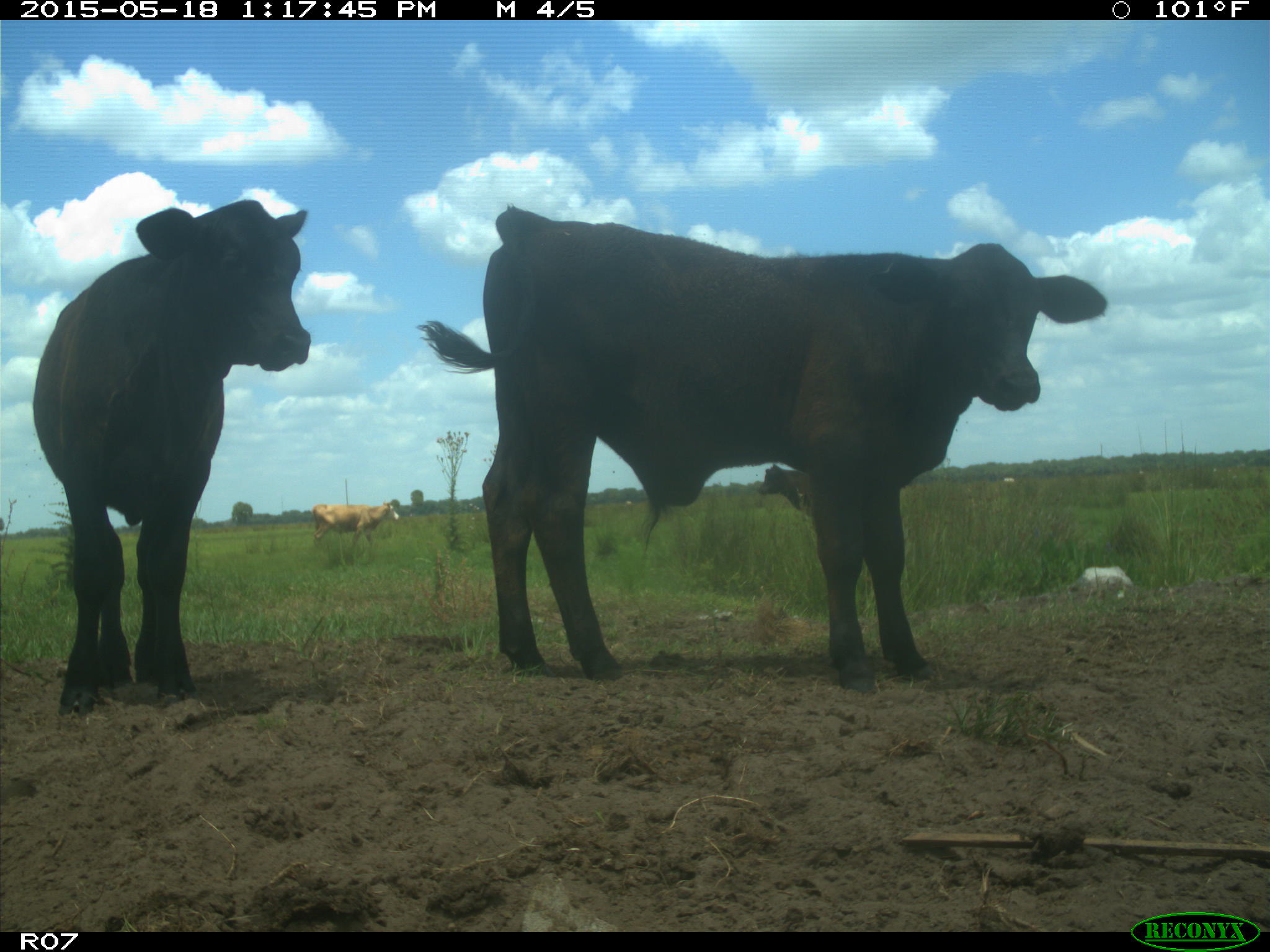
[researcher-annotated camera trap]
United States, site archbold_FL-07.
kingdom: Animalia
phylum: Chordata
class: Mammalia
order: Artiodactyla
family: Bovidae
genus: Bos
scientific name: Bos taurus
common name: domestic cow